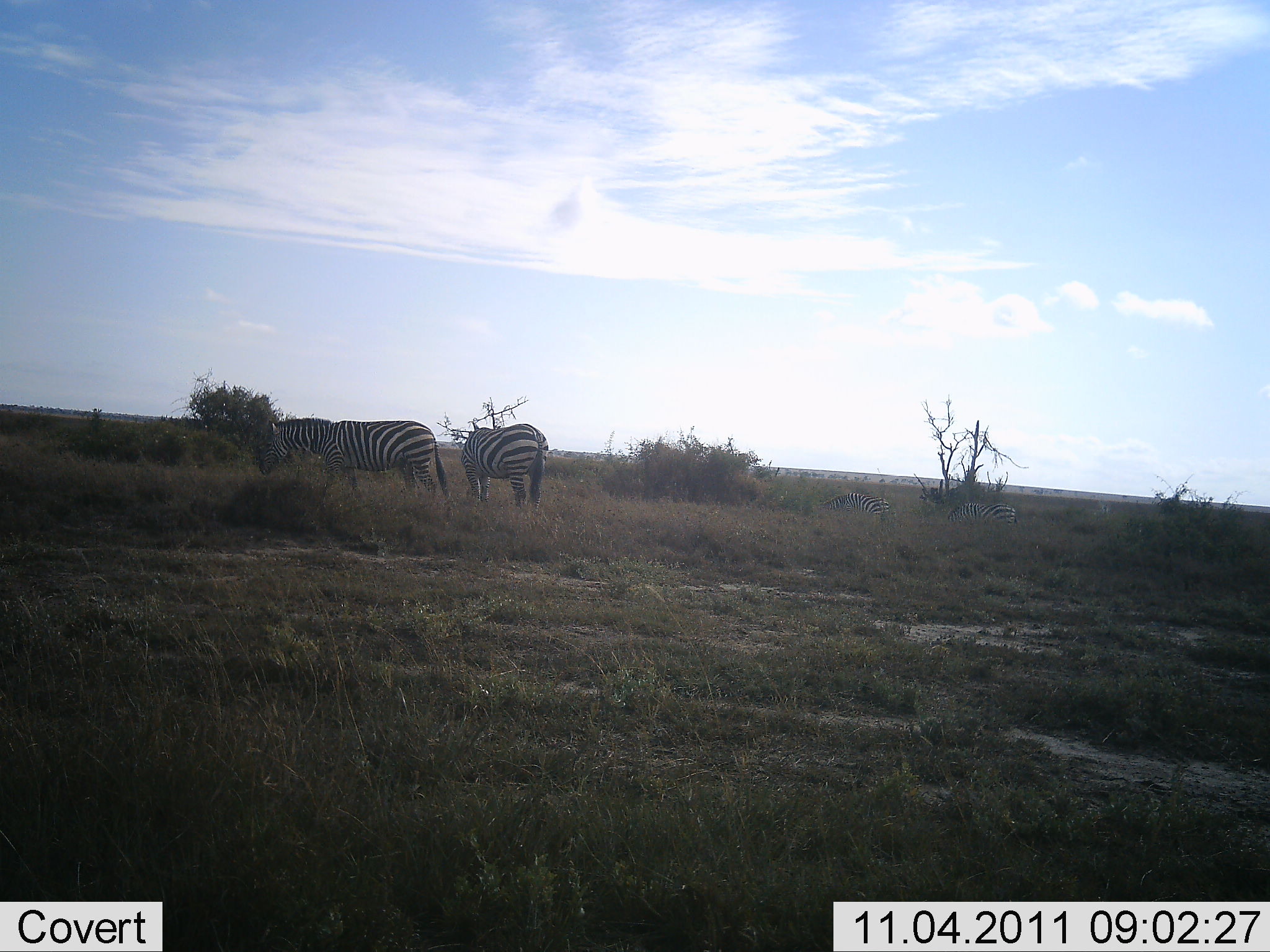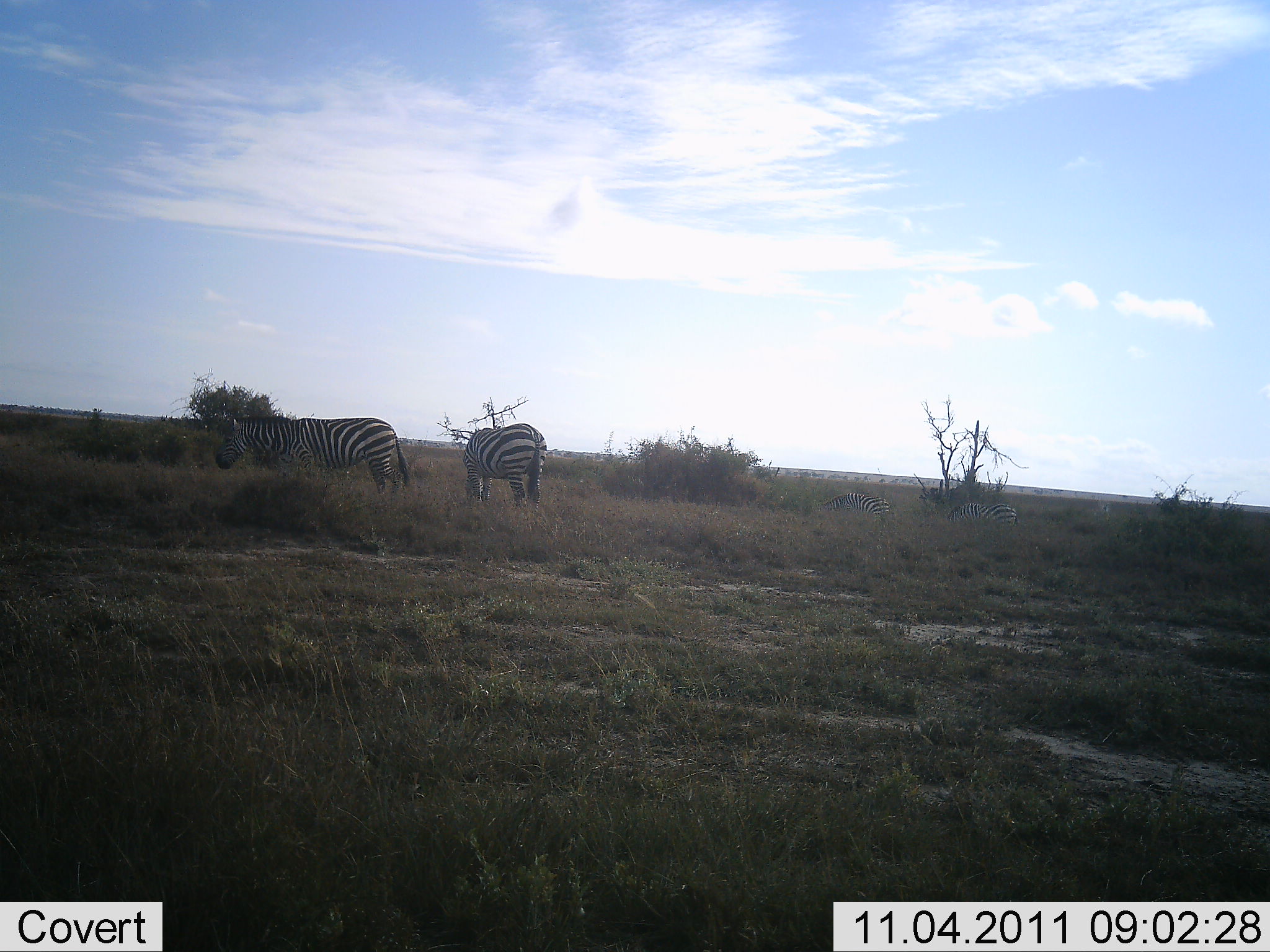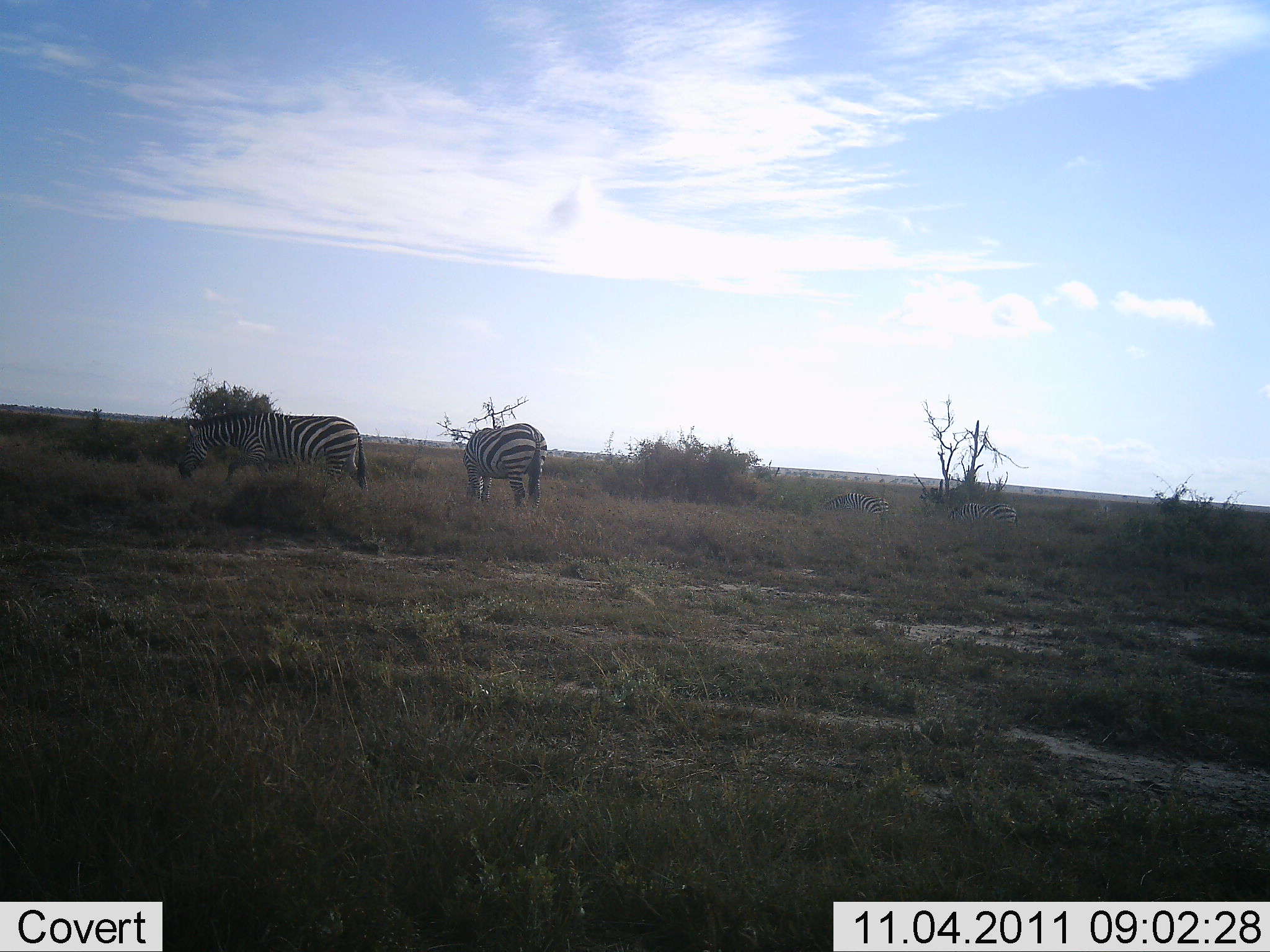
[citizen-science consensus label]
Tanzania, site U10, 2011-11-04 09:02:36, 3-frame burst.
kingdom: Animalia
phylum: Chordata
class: Mammalia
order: Perissodactyla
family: Equidae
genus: Equus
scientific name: Equus quagga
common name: plains zebra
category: zebra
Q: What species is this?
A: Zebra (plains zebra) (Equus quagga).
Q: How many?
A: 4.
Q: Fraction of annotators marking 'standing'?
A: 39%.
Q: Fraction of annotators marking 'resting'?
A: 11%.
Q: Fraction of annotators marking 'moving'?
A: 44%.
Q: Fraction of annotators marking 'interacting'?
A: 0%.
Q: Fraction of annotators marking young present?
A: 0%.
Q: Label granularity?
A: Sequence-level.